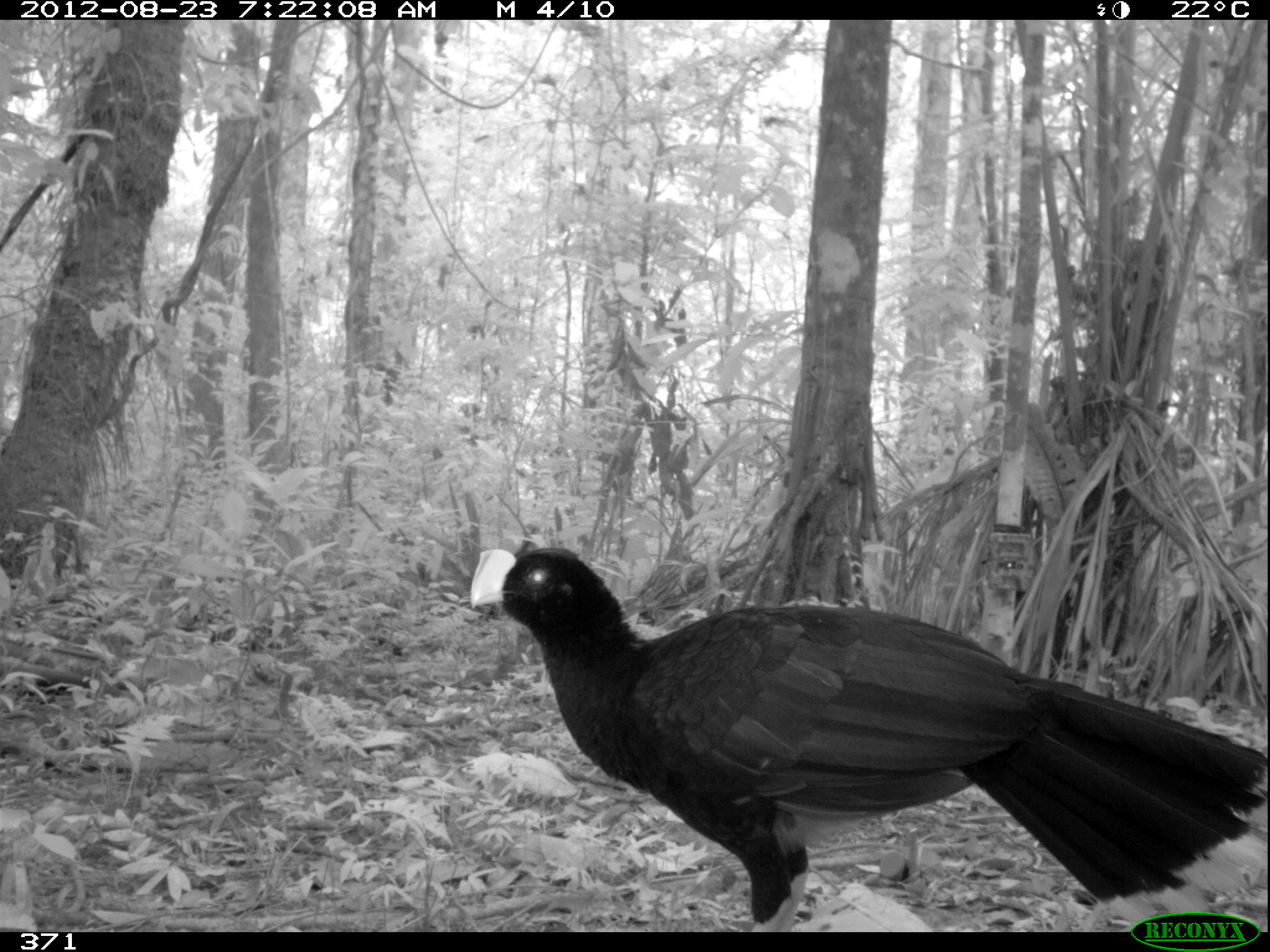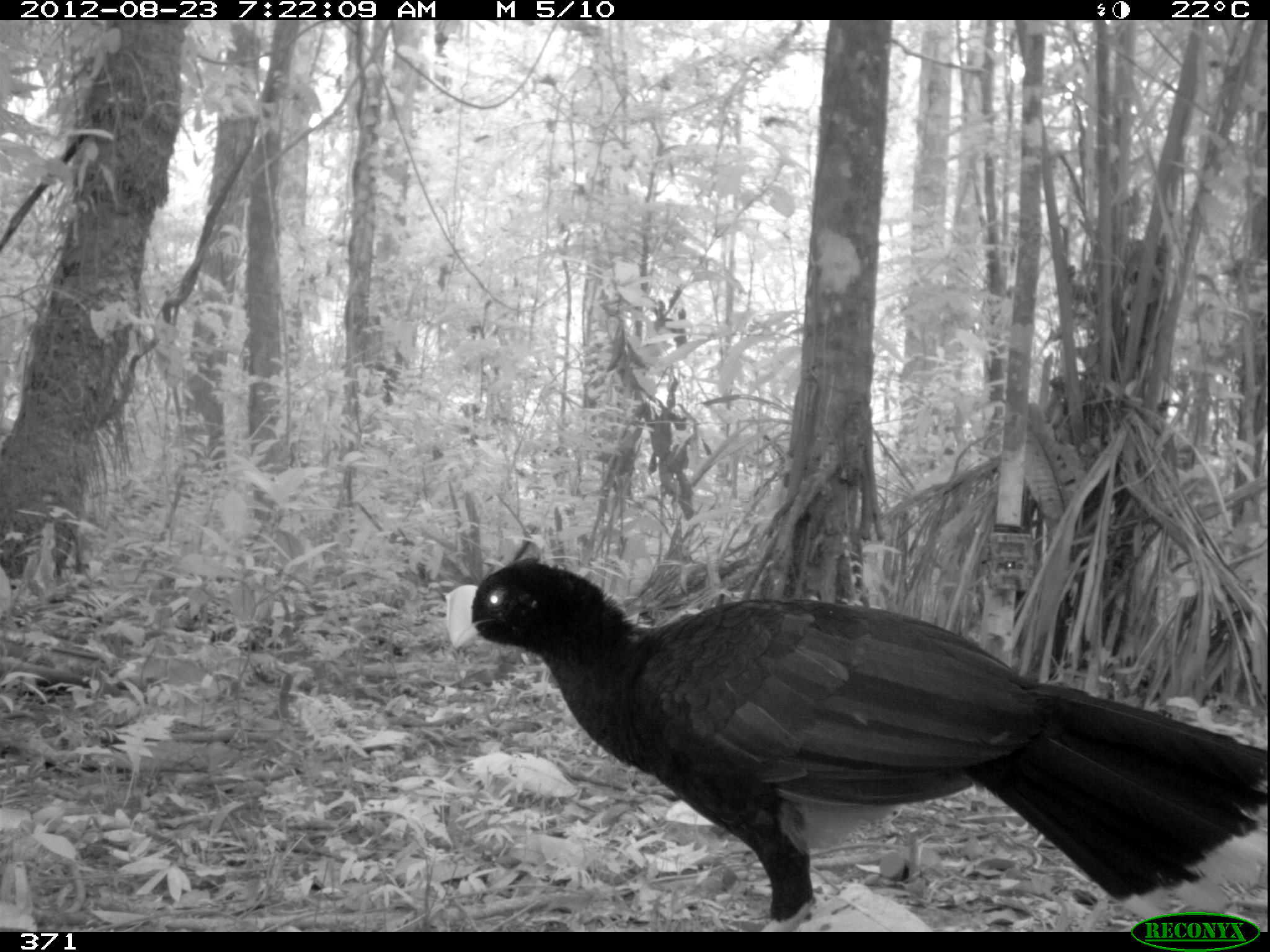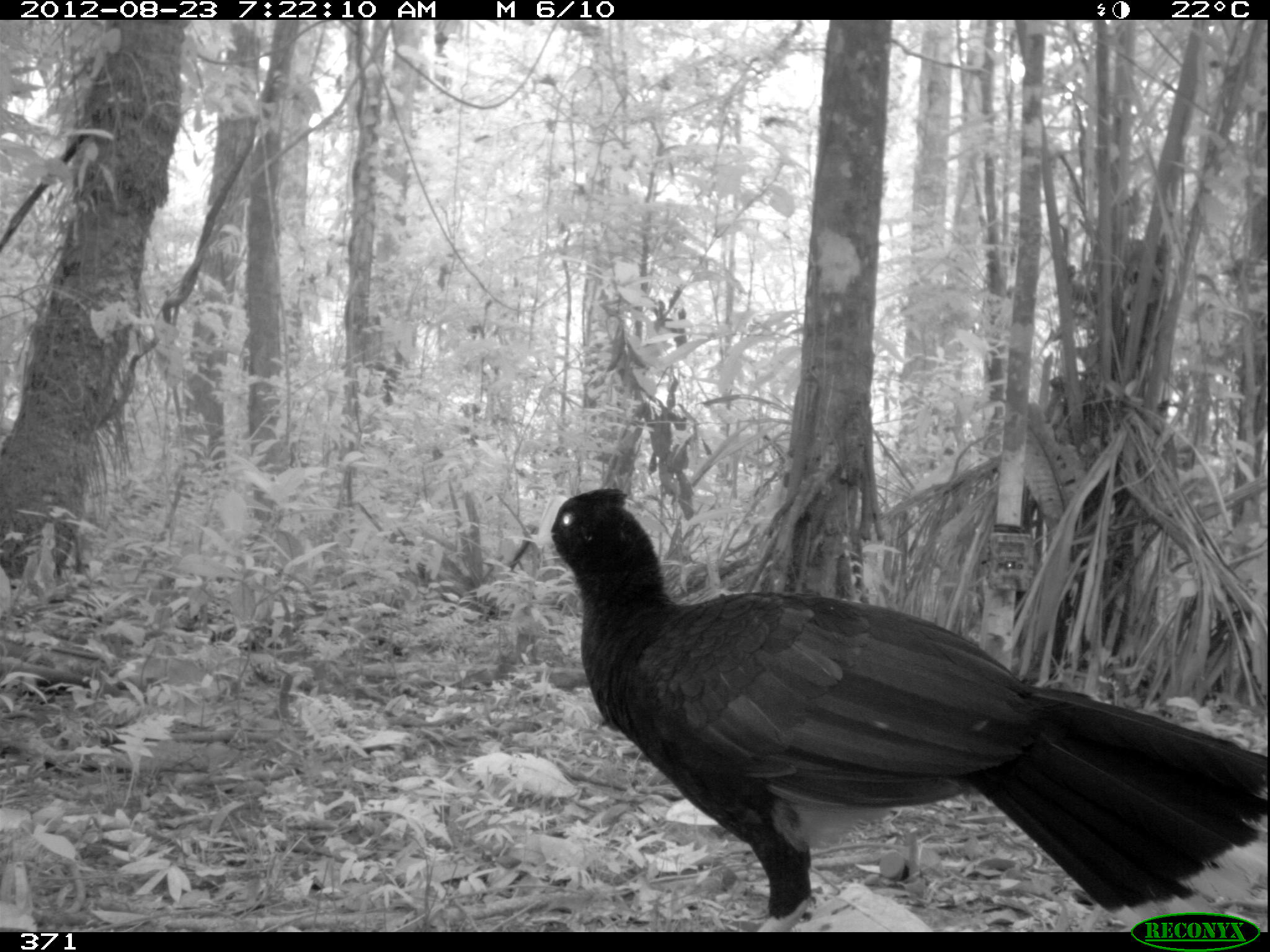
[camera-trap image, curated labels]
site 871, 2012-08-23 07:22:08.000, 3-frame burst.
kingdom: Animalia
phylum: Chordata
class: Aves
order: Galliformes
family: Cracidae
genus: Mitu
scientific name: Mitu tuberosum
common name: razor-billed curassow